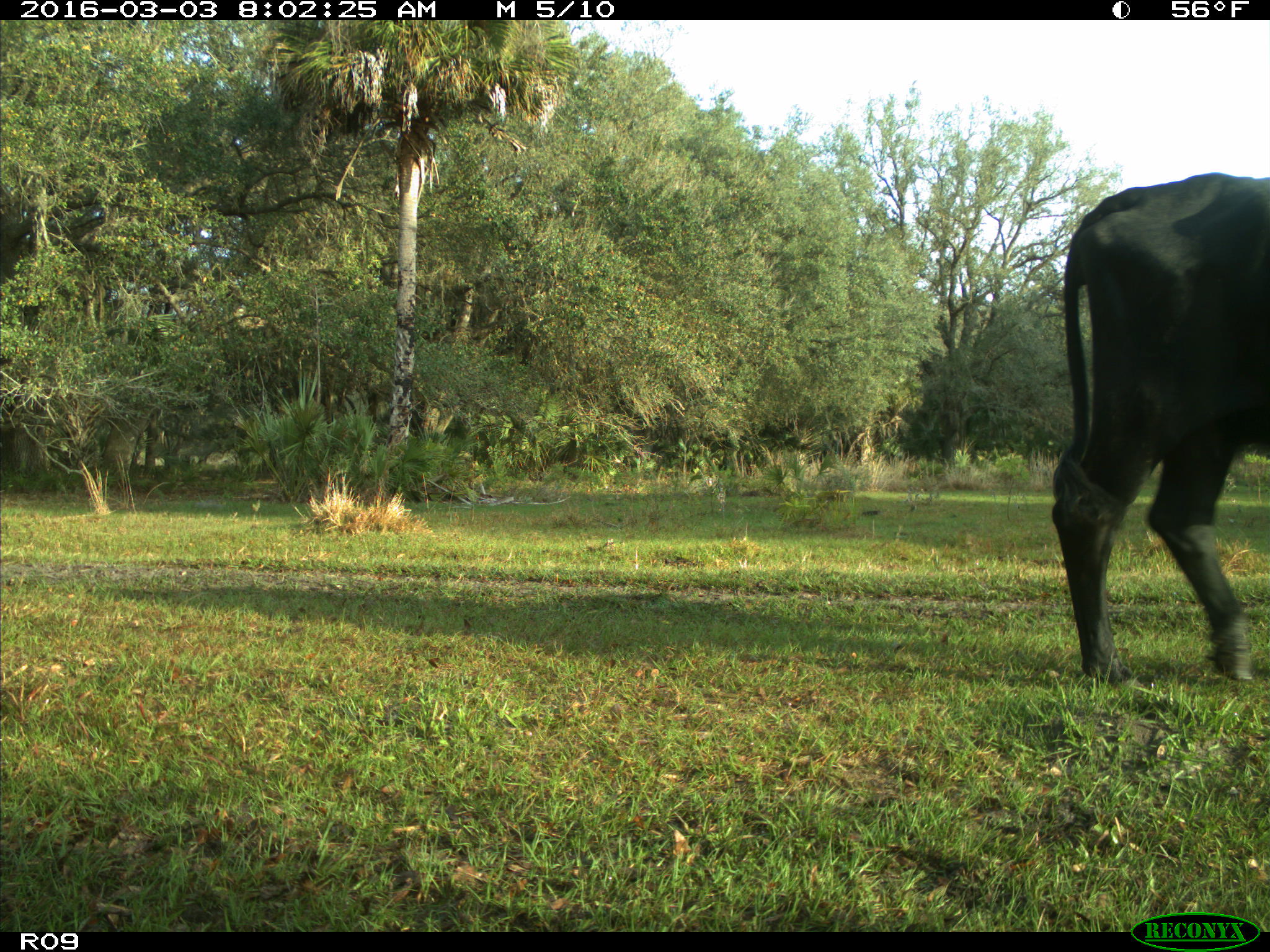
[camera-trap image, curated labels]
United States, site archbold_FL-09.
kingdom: Animalia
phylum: Chordata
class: Mammalia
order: Artiodactyla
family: Bovidae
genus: Bos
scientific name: Bos taurus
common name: domestic cow